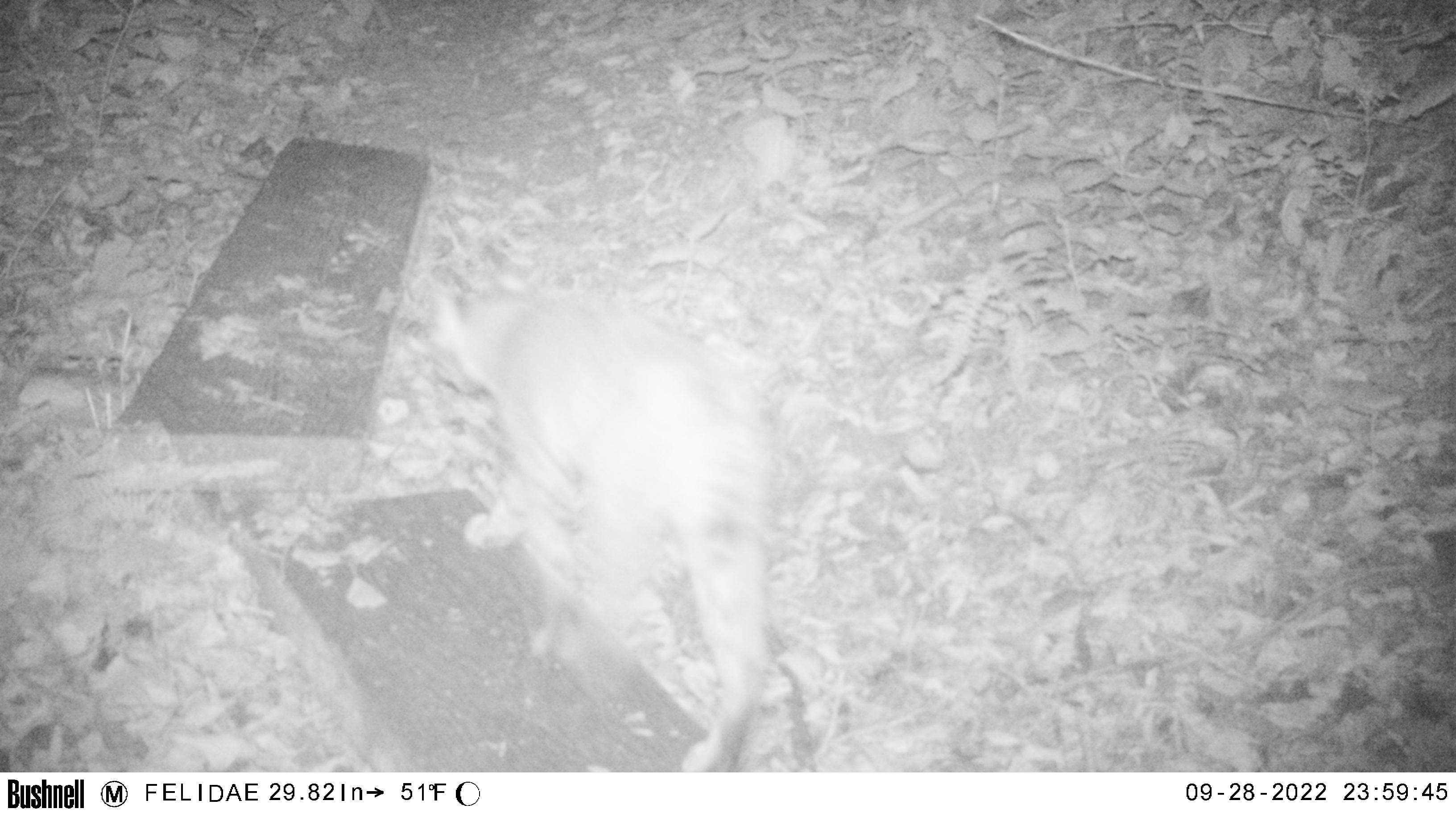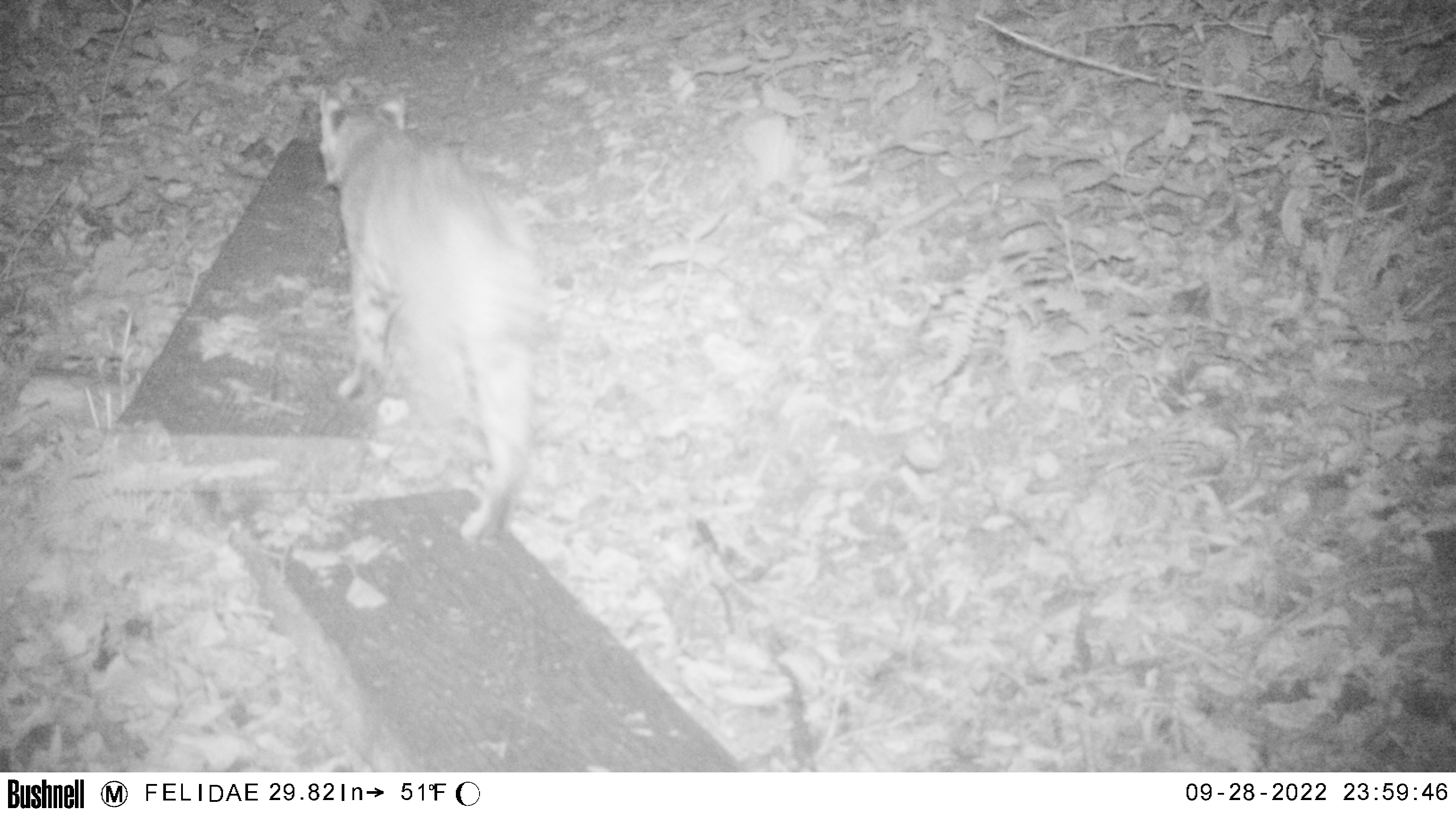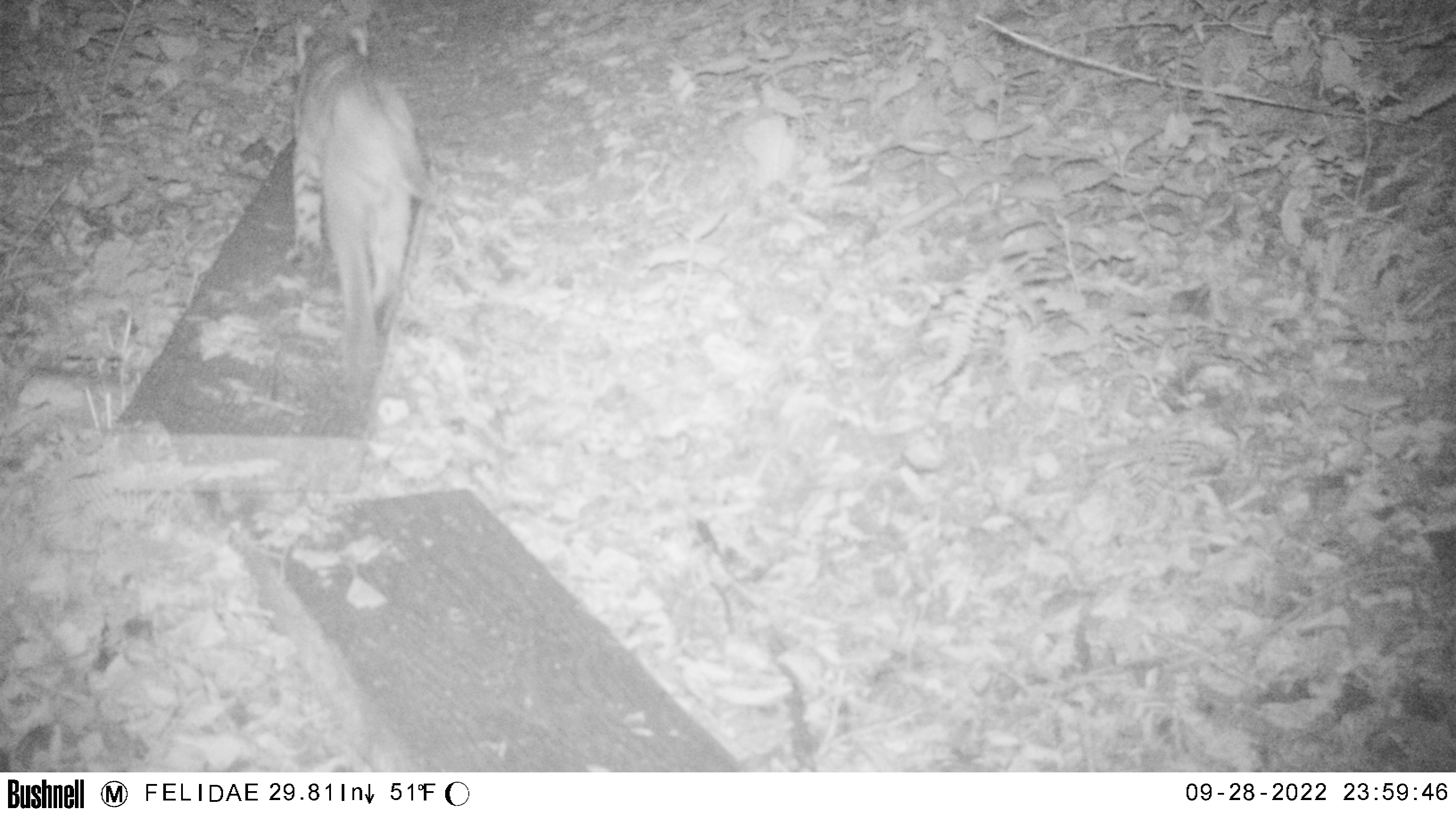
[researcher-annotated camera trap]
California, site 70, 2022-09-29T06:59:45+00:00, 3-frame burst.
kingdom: Animalia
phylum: Chordata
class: Mammalia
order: Carnivora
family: Felidae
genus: Lynx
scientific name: Lynx rufus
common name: bobcat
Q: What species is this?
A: Bobcat (Lynx rufus).